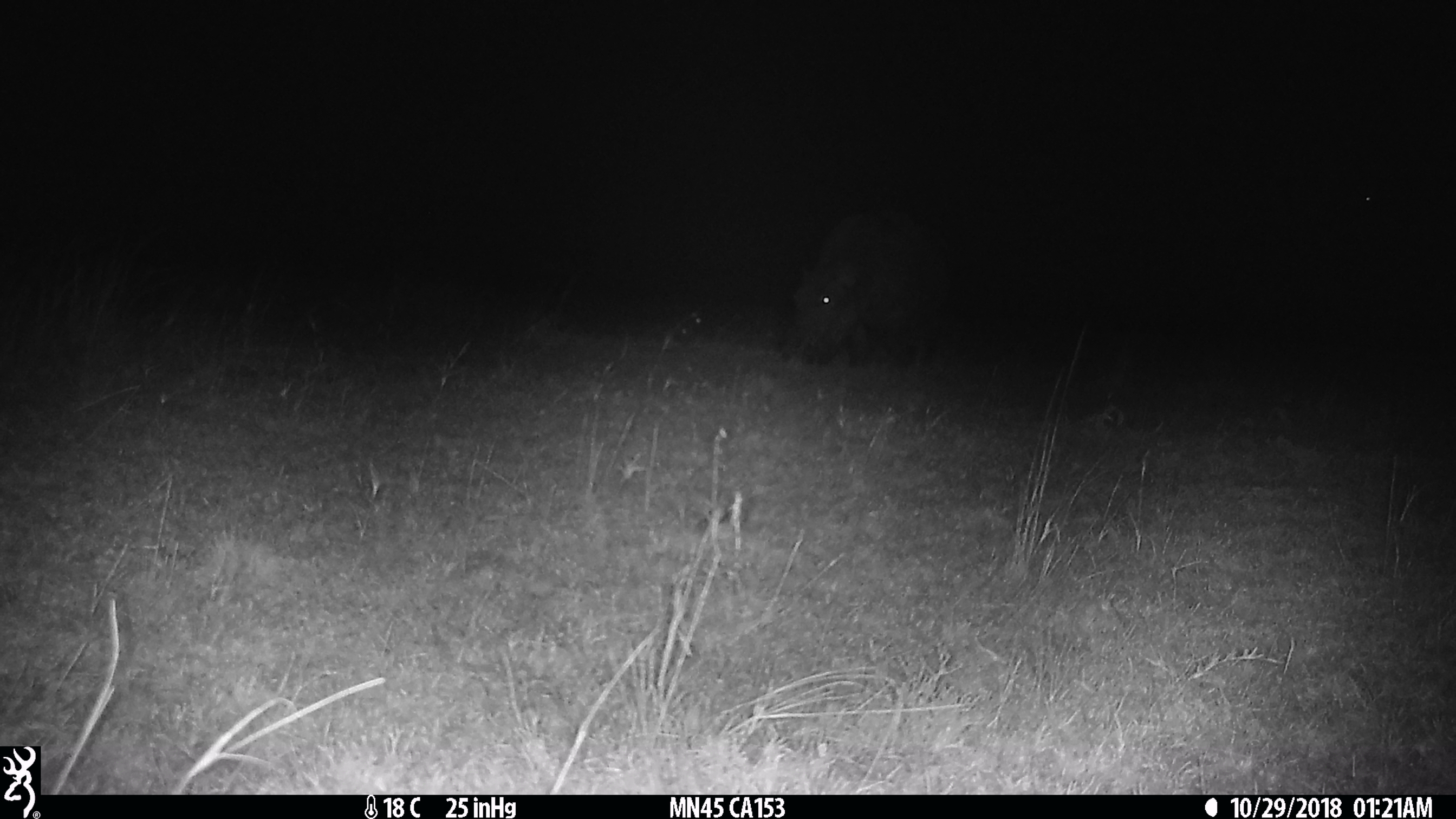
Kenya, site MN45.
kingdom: Animalia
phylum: Chordata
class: Mammalia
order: Artiodactyla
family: Hippopotamidae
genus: Hippopotamus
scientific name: Hippopotamus amphibius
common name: hippopotamus